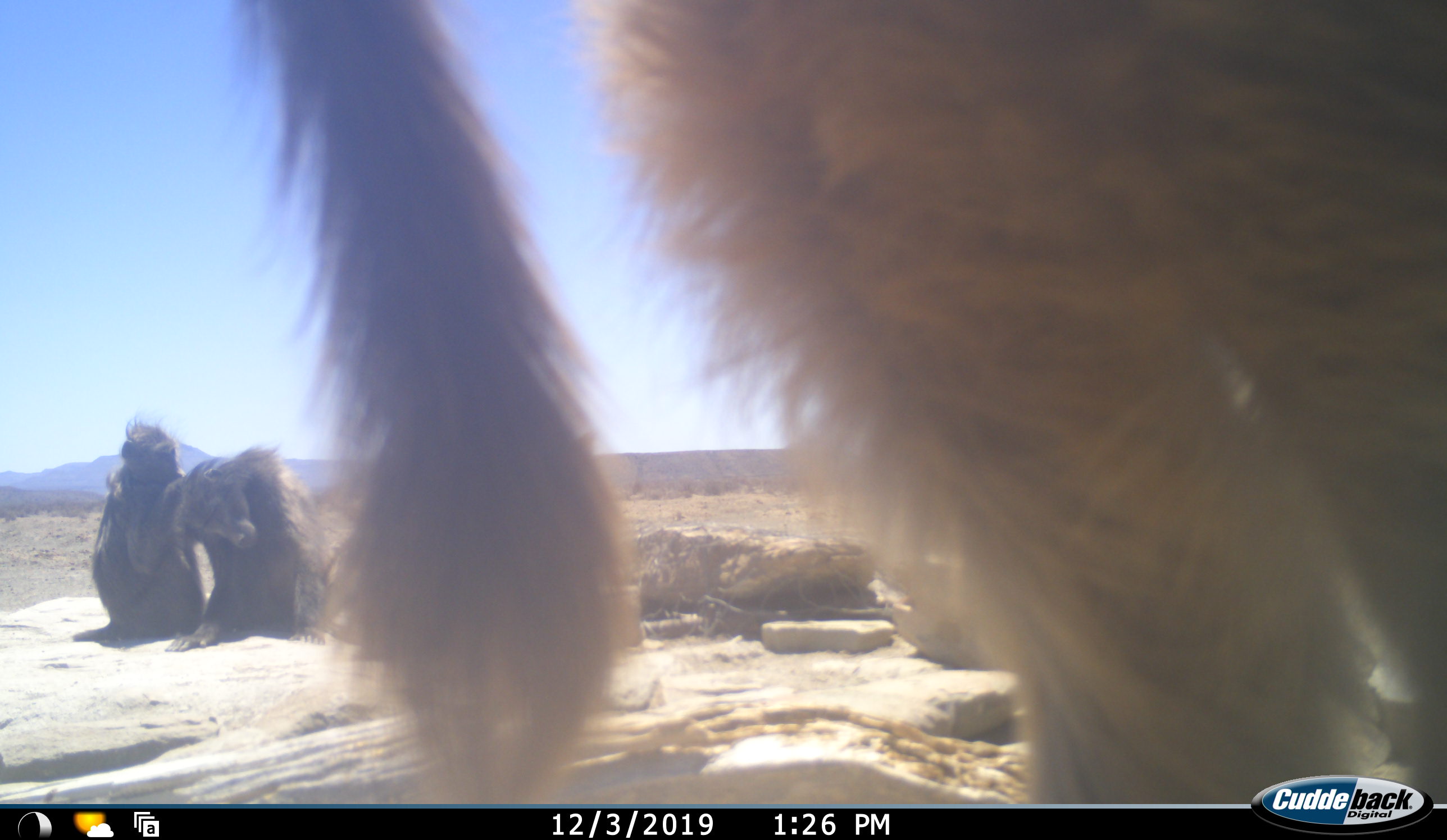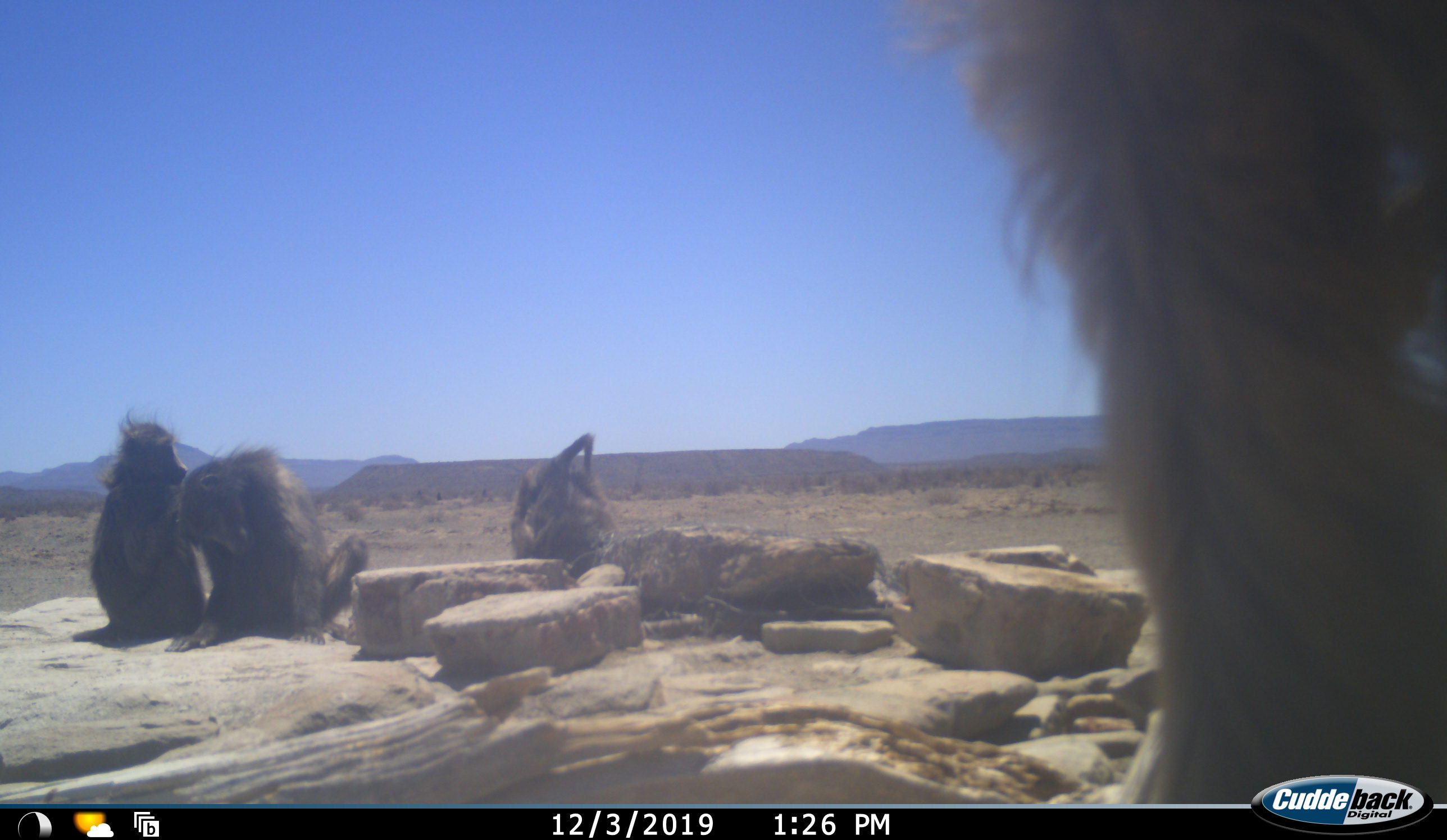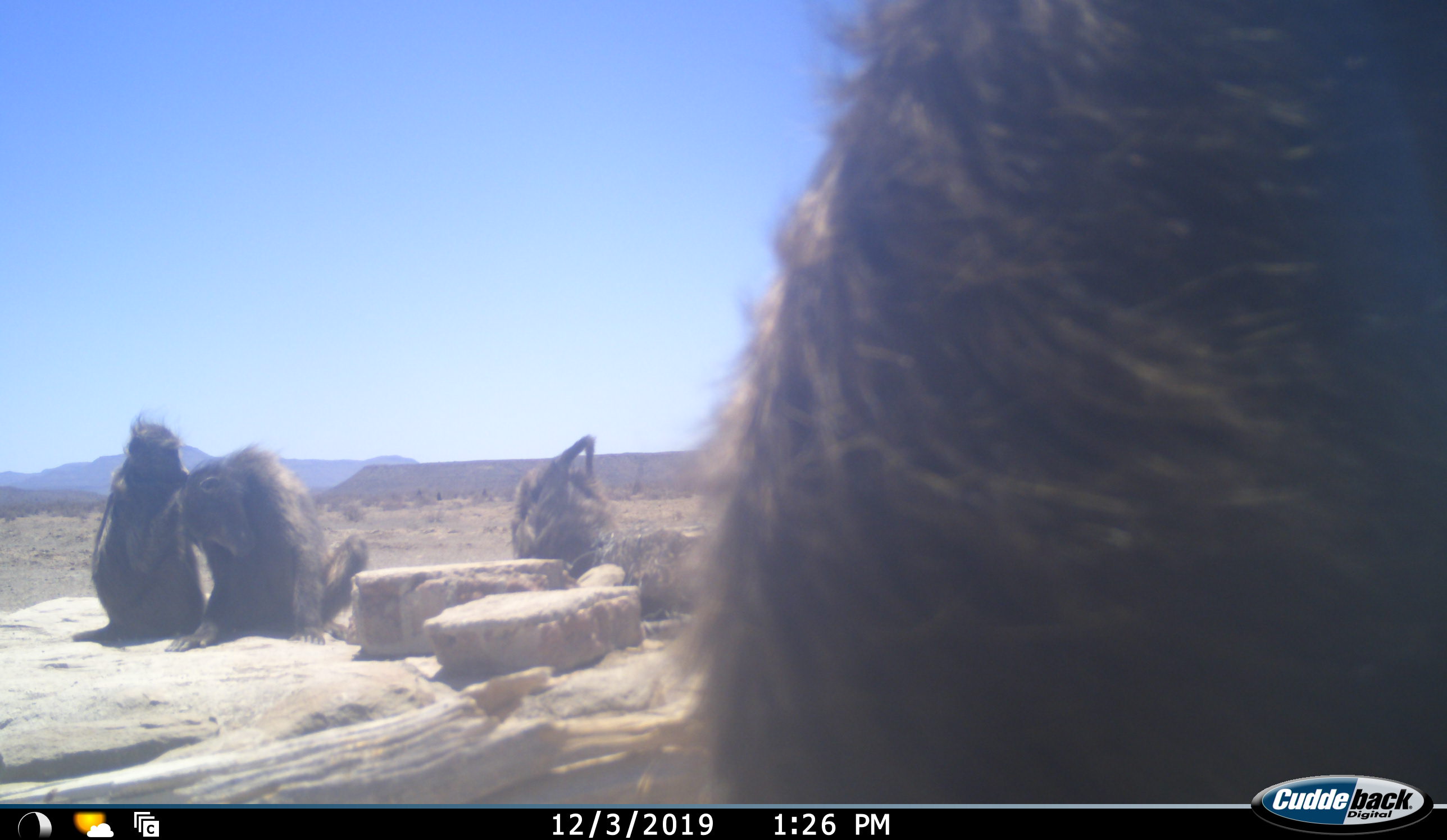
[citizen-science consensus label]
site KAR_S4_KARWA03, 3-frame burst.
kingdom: Animalia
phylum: Chordata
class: Mammalia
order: Primates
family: Cercopithecidae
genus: Papio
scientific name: Papio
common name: baboon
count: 4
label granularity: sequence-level